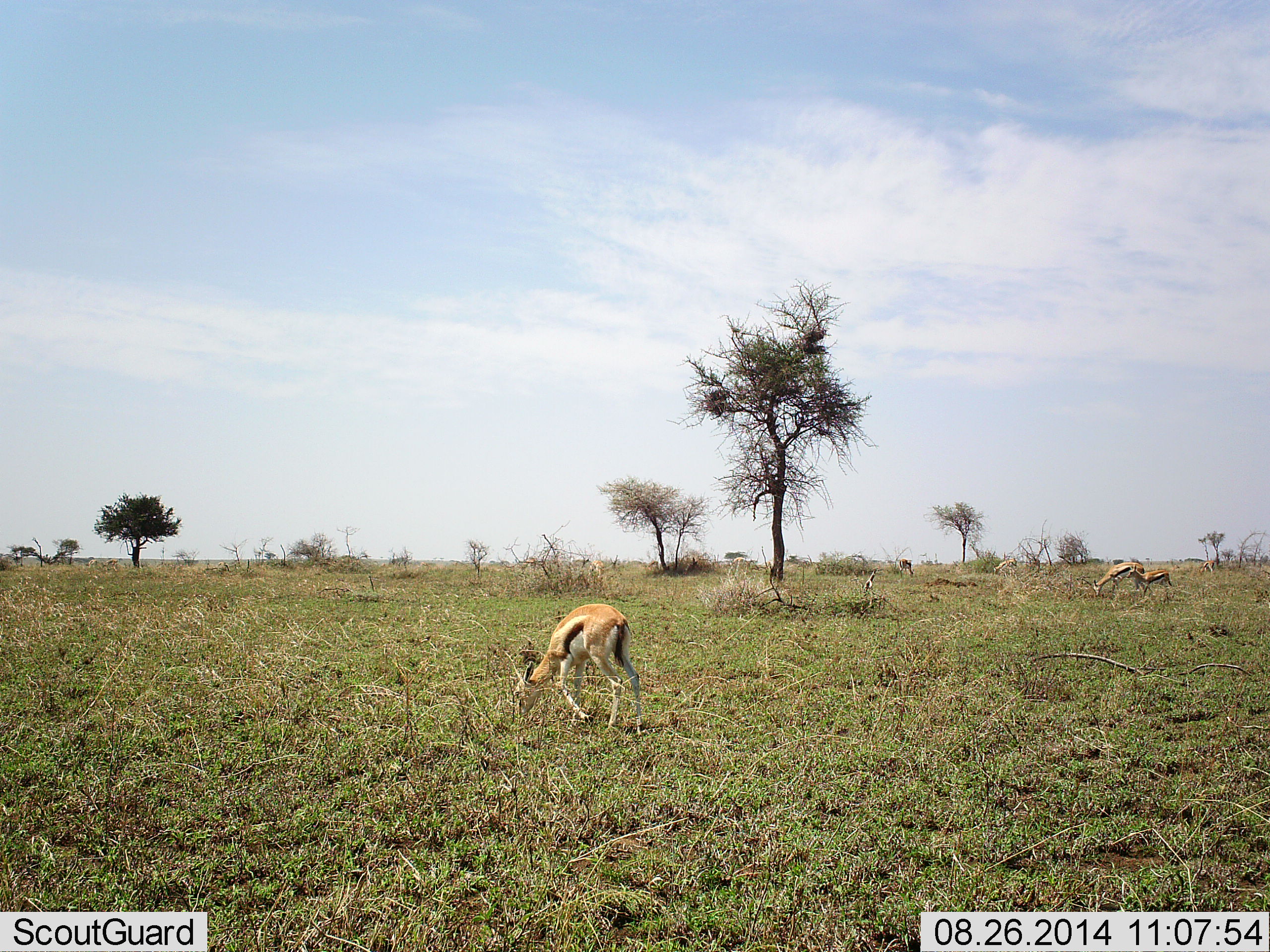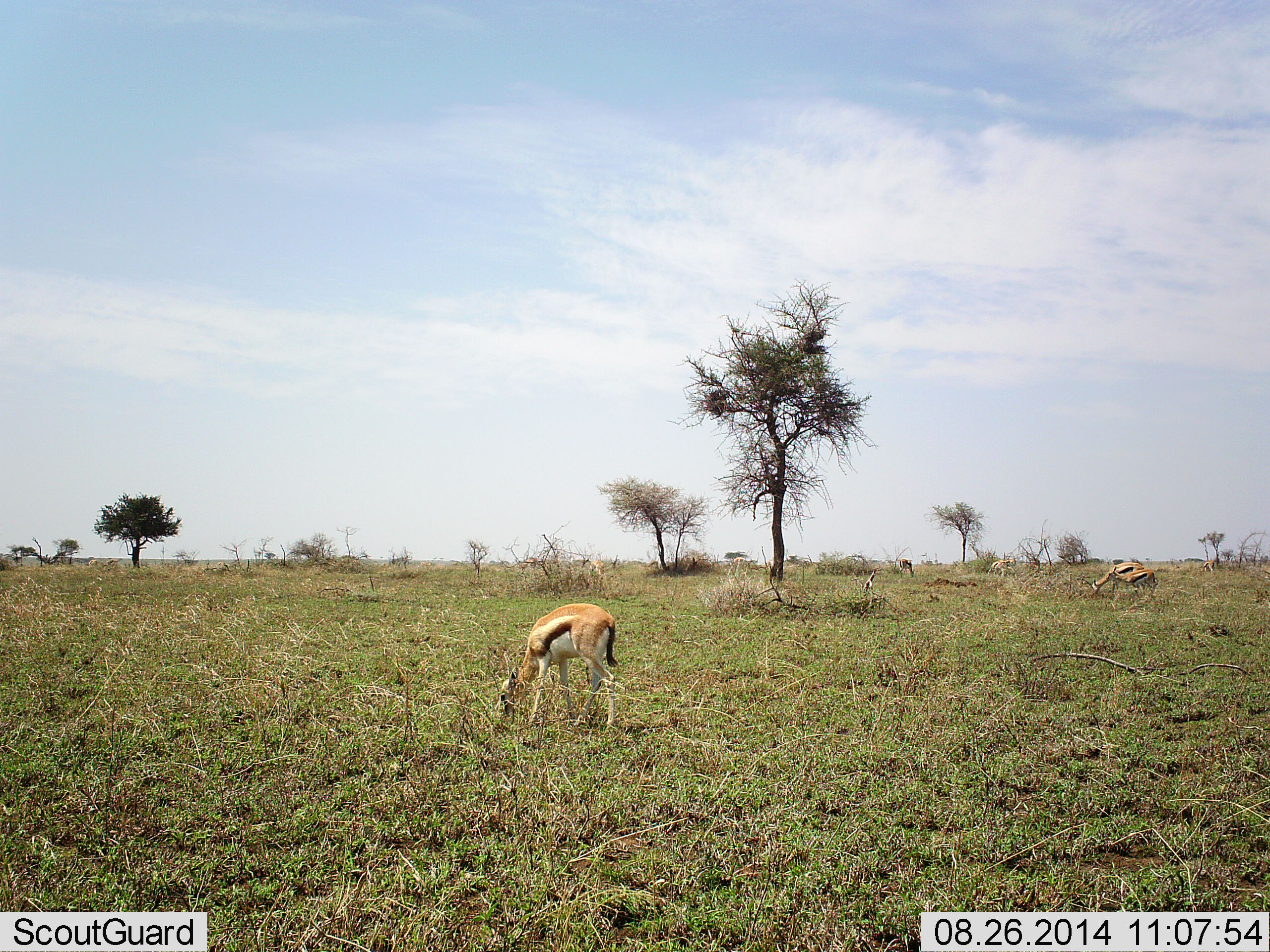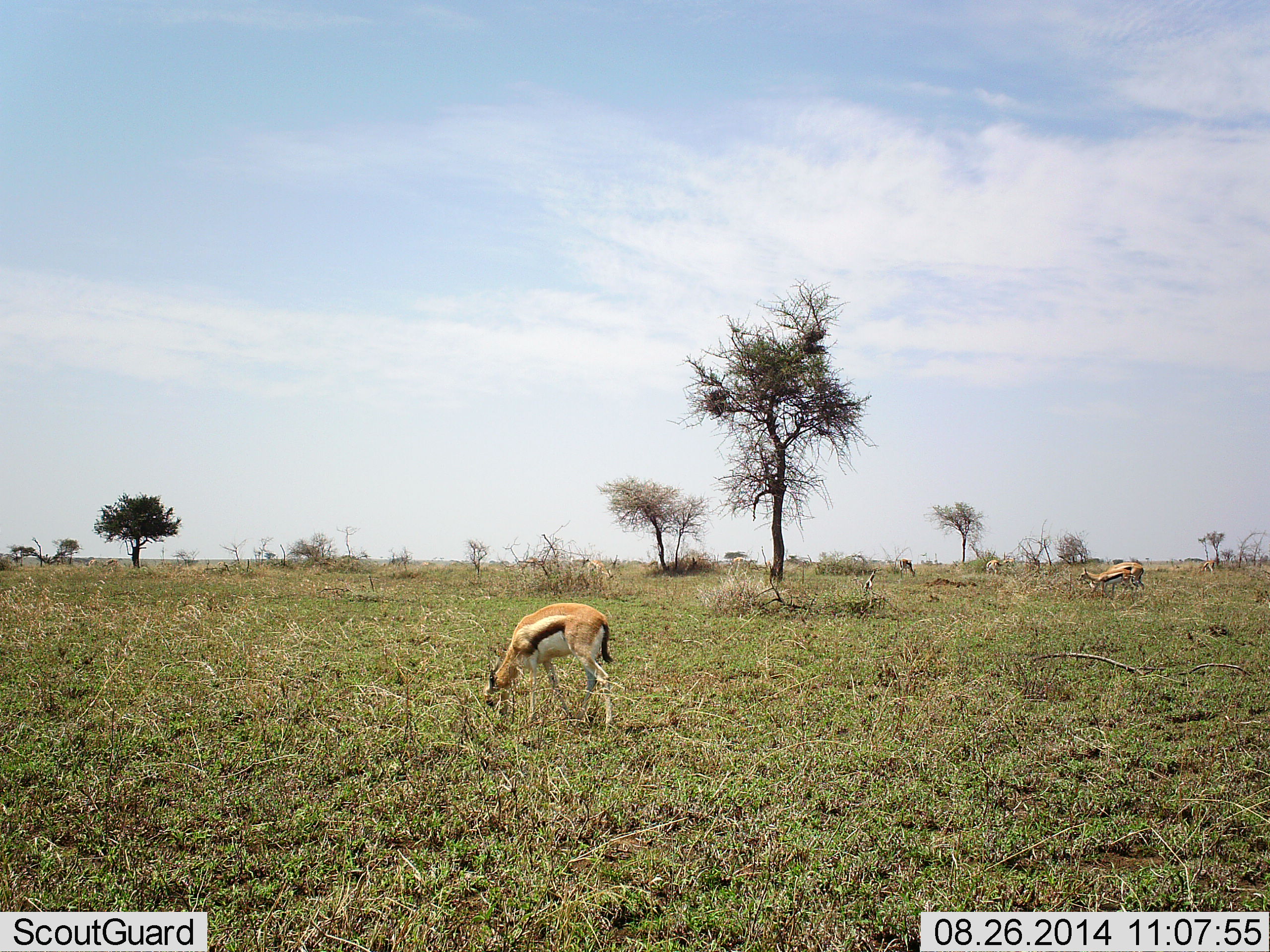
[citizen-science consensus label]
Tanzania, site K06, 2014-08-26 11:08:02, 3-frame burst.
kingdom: Animalia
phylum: Chordata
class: Mammalia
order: Artiodactyla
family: Bovidae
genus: Eudorcas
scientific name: Eudorcas thomsonii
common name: thomson's gazelle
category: gazellethomsons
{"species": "gazellethomsons (thomson's gazelle) (Eudorcas thomsonii)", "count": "4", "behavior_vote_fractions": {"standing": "0%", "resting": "0%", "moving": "30%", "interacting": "0%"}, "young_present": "10%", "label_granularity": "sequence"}